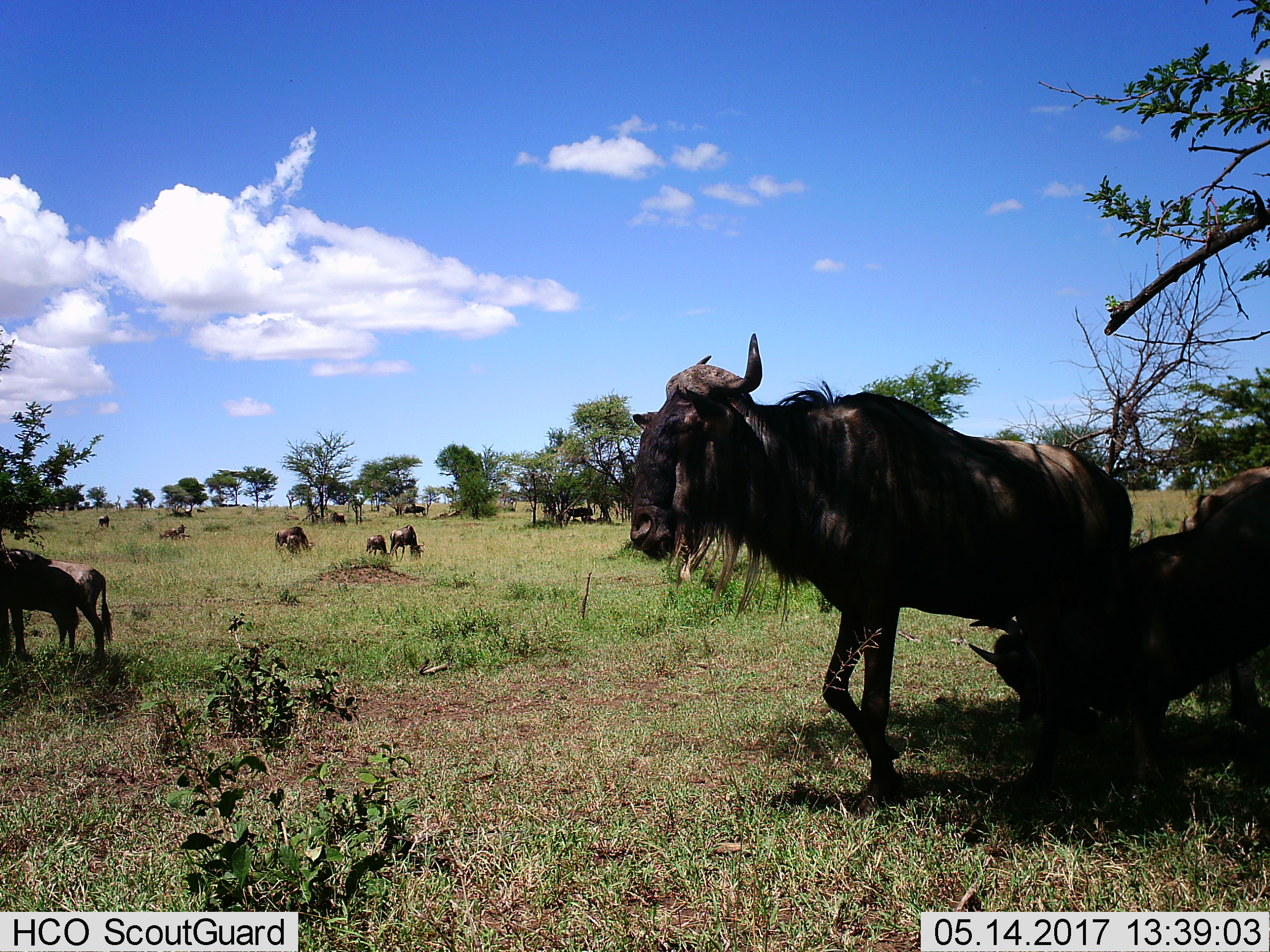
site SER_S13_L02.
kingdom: Animalia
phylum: Chordata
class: Mammalia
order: Artiodactyla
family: Bovidae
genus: Connochaetes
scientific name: Connochaetes taurinus taurinus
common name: blue wildebeest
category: wildebeestblue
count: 11-50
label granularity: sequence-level